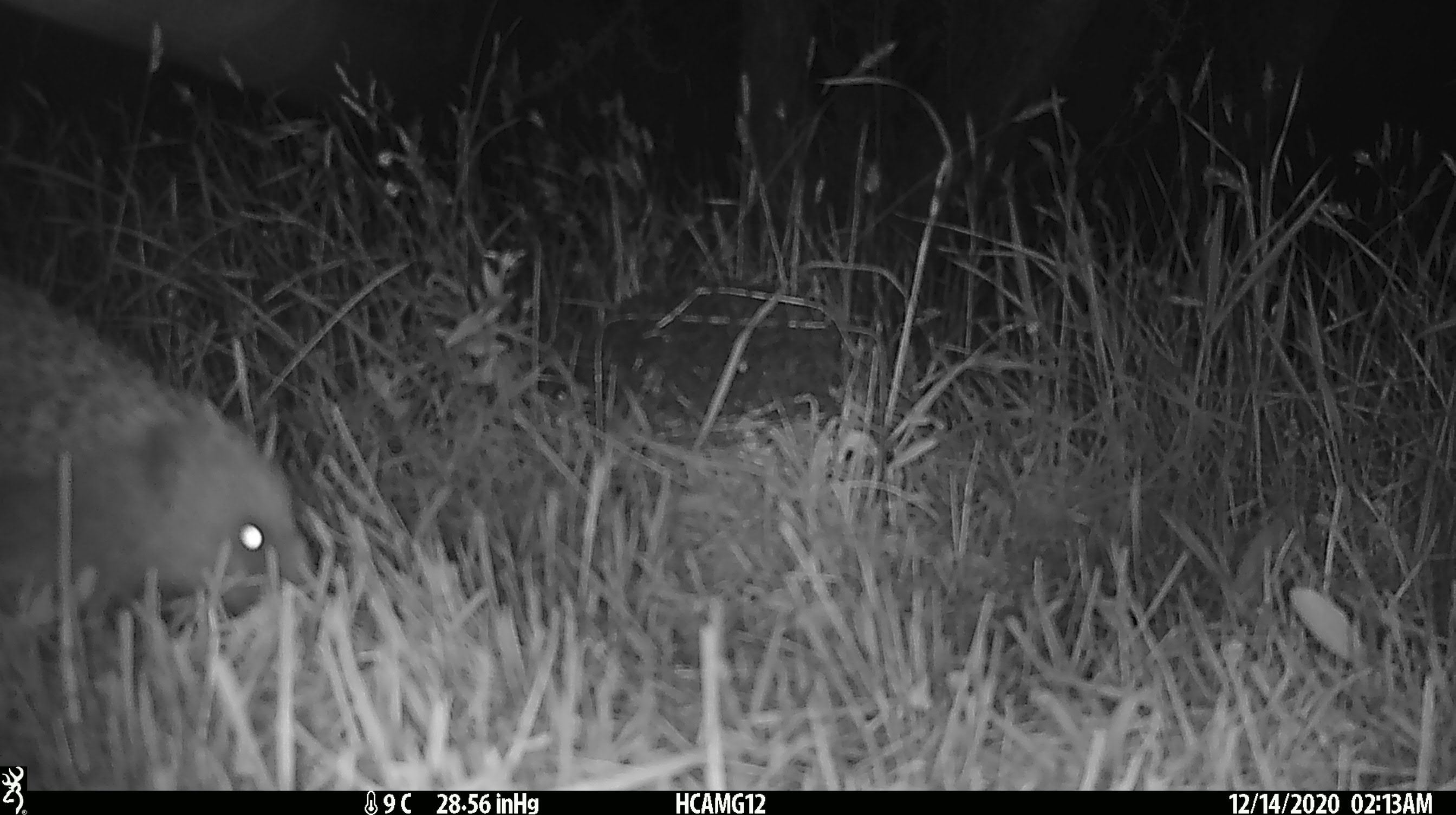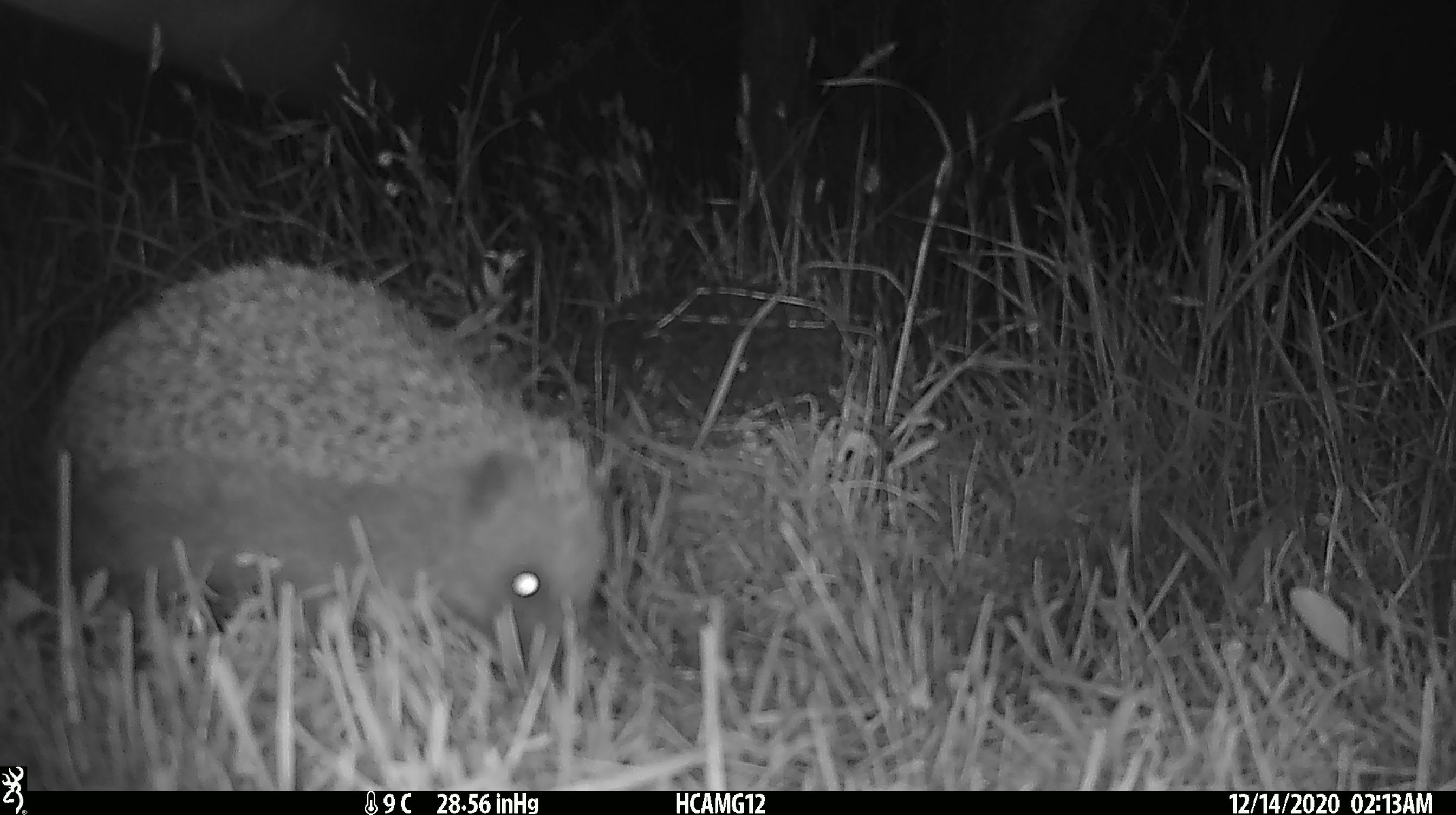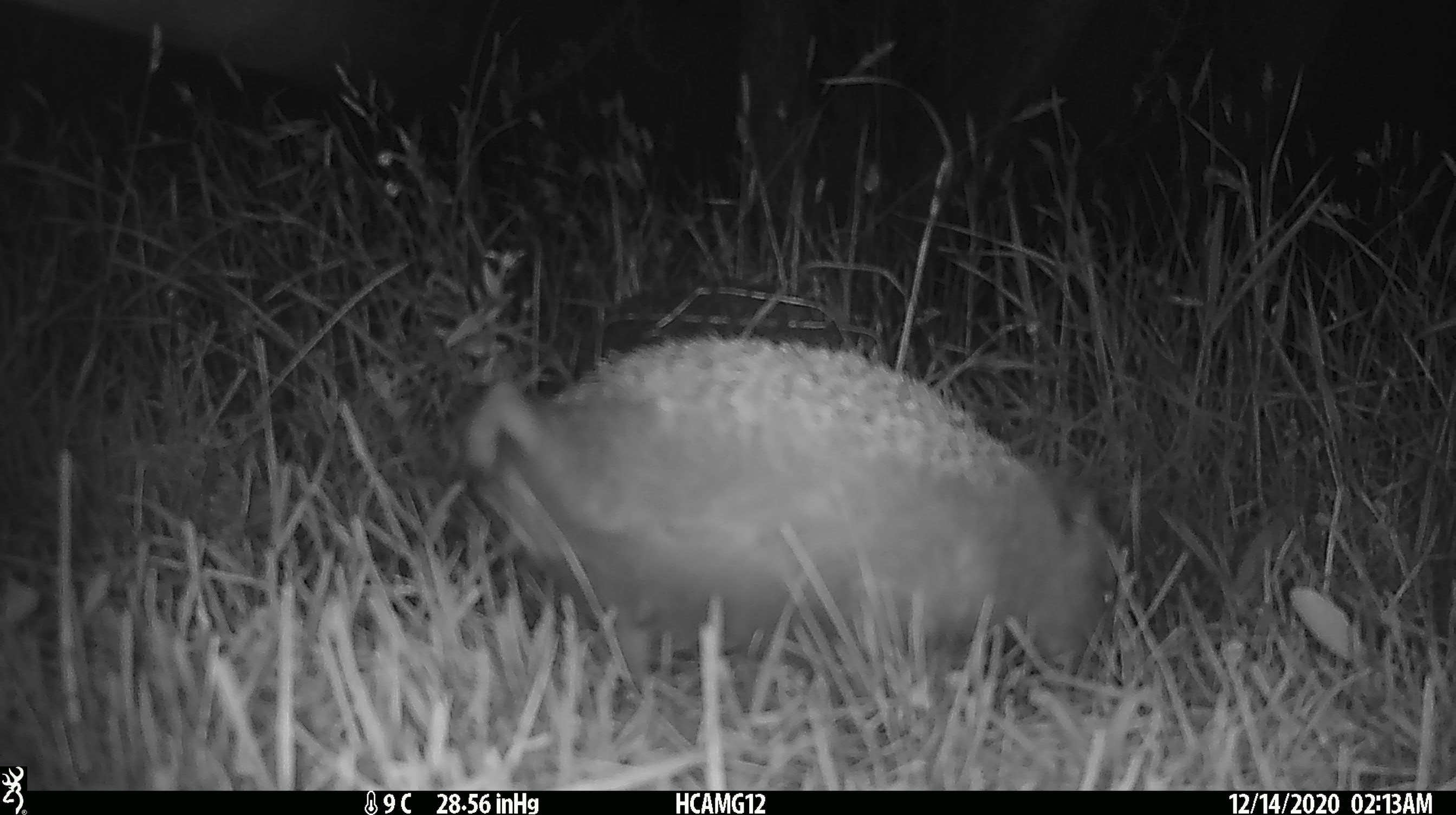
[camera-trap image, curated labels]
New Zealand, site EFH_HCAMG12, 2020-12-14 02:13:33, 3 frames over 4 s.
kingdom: Animalia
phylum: Chordata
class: Mammalia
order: Eulipotyphla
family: Erinaceidae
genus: Erinaceus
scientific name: Erinaceus europaeus europaeus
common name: european hedgehog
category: hedgehog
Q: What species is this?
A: Hedgehog (european hedgehog) (Erinaceus europaeus europaeus).